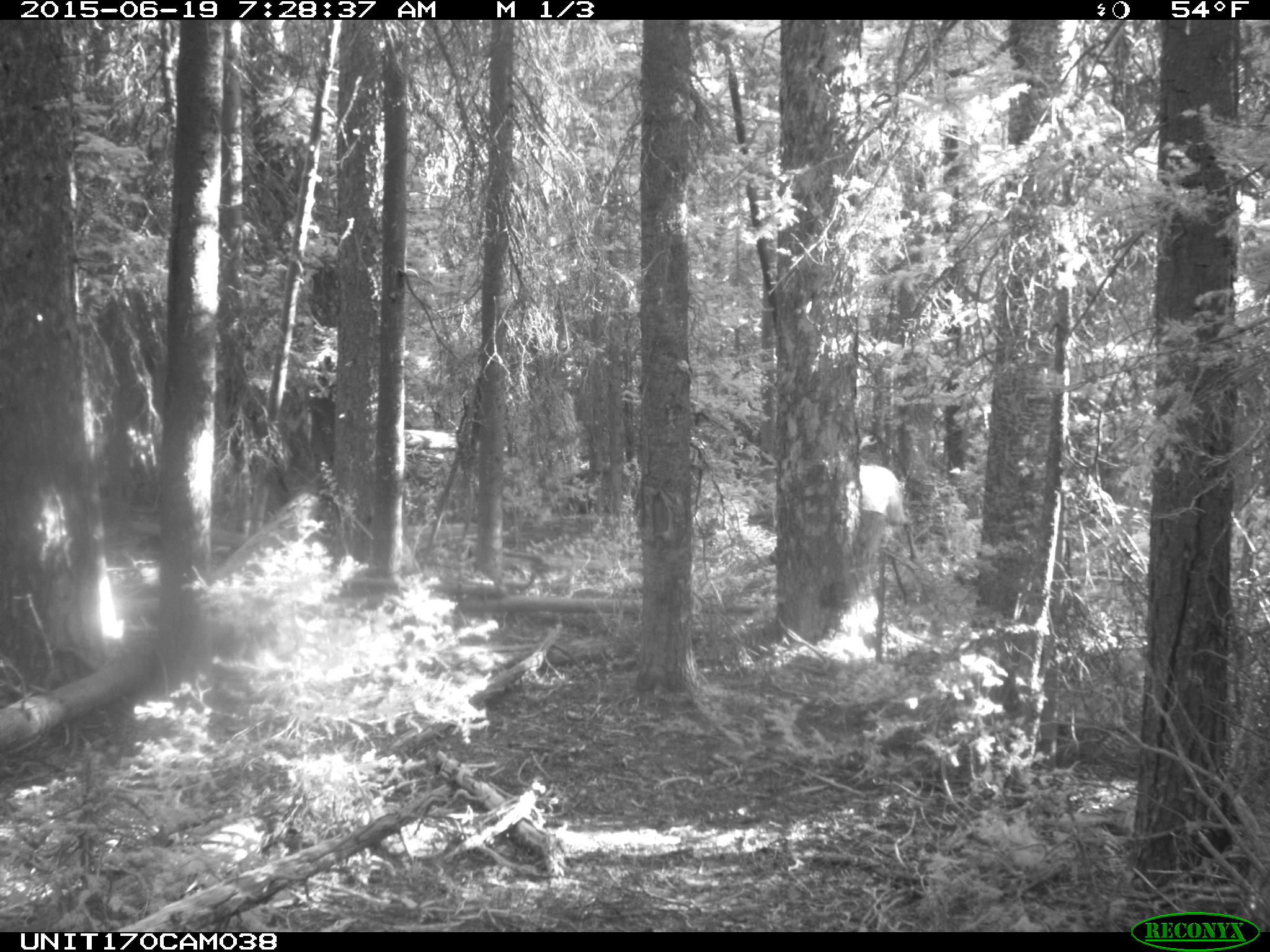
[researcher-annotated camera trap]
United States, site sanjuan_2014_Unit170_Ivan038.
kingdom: Animalia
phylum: Chordata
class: Mammalia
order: Artiodactyla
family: Cervidae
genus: Cervus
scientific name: Cervus elaphus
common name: red deer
Cervus elaphus (red deer).